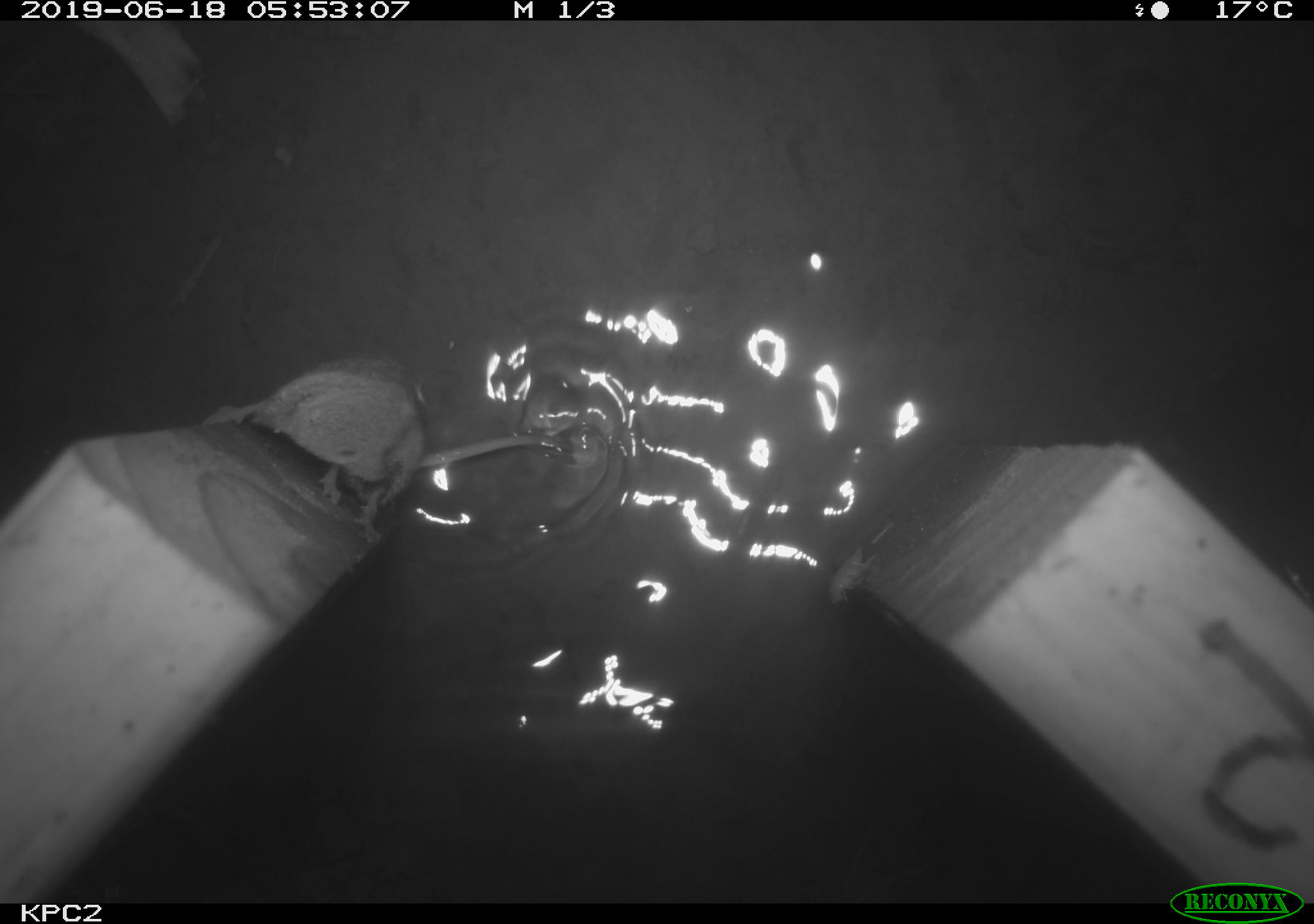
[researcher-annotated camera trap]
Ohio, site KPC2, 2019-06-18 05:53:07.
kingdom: Animalia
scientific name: Animalia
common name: animal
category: invertebrate